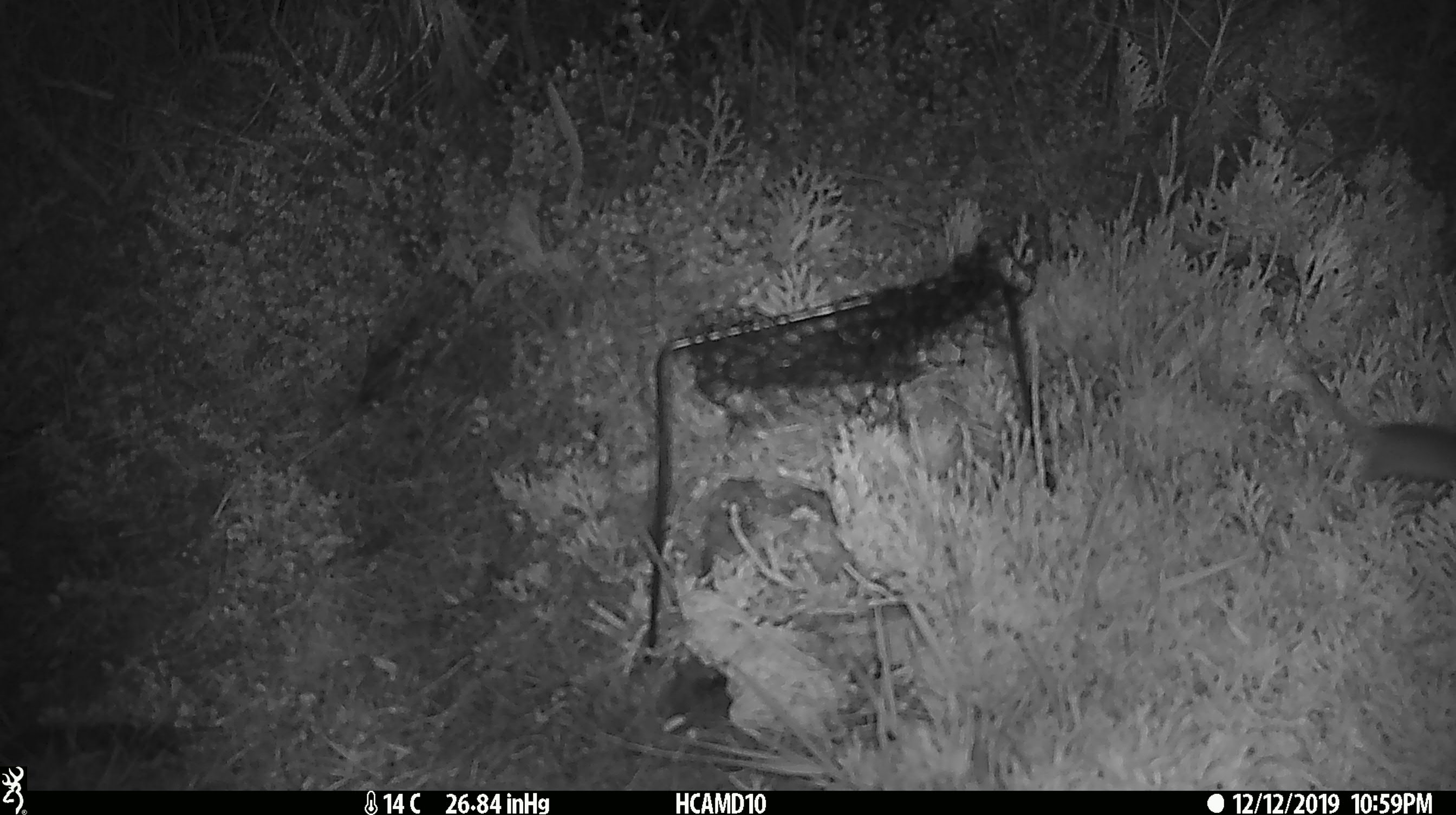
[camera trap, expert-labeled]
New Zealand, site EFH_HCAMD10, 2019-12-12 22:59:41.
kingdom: Animalia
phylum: Chordata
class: Mammalia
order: Rodentia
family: Muridae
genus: Mus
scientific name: Mus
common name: mouse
Mouse (Mus).